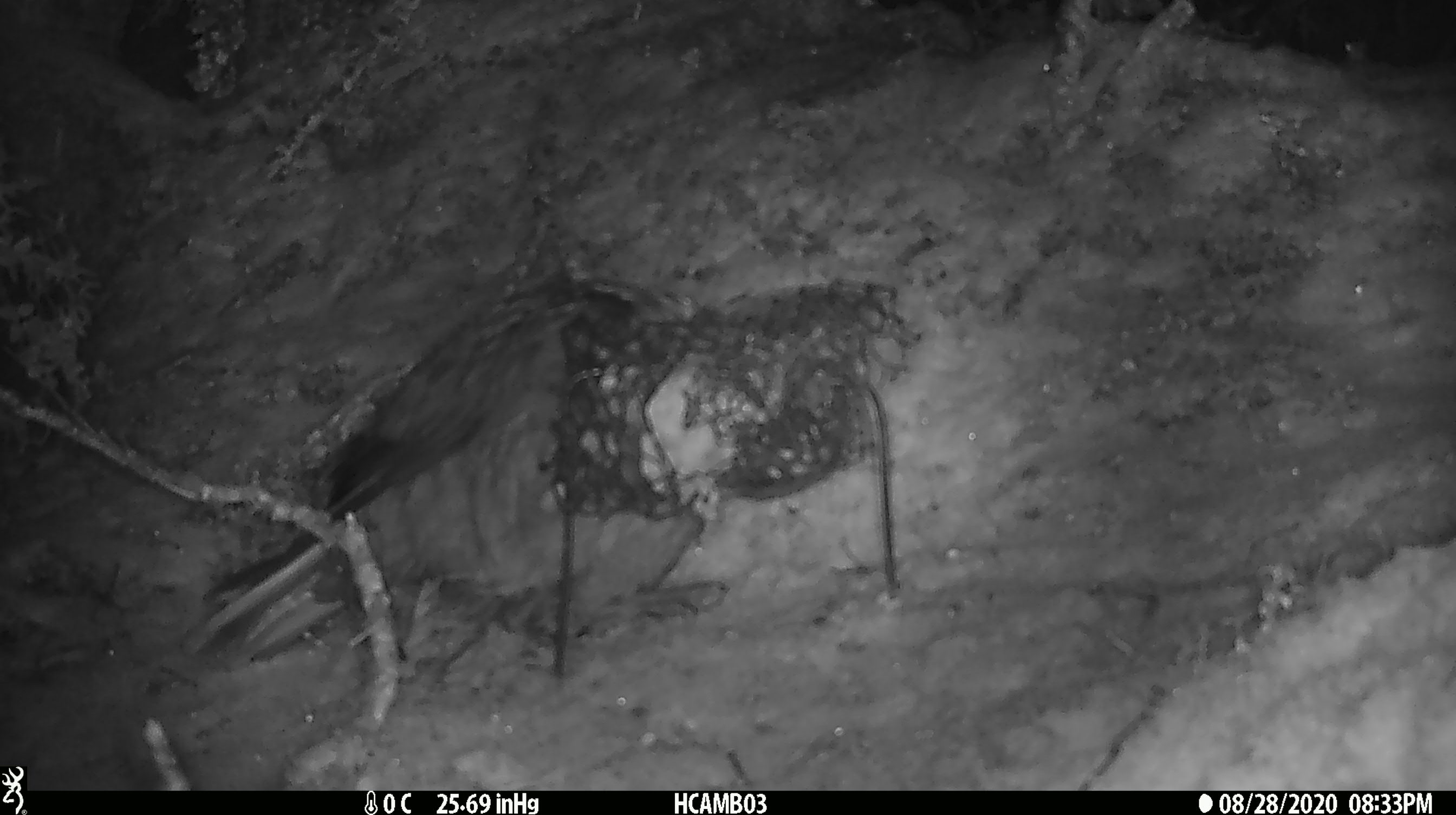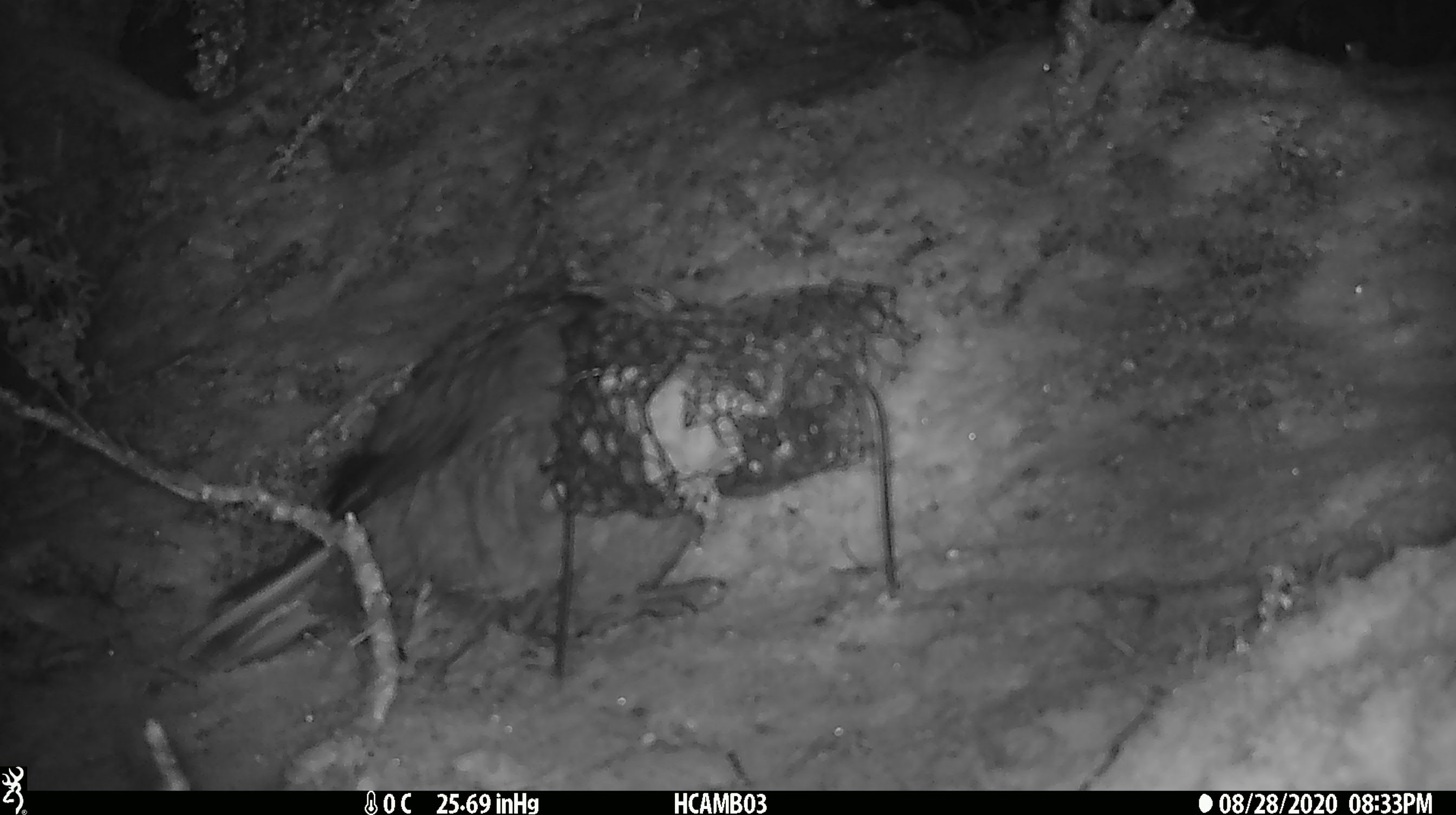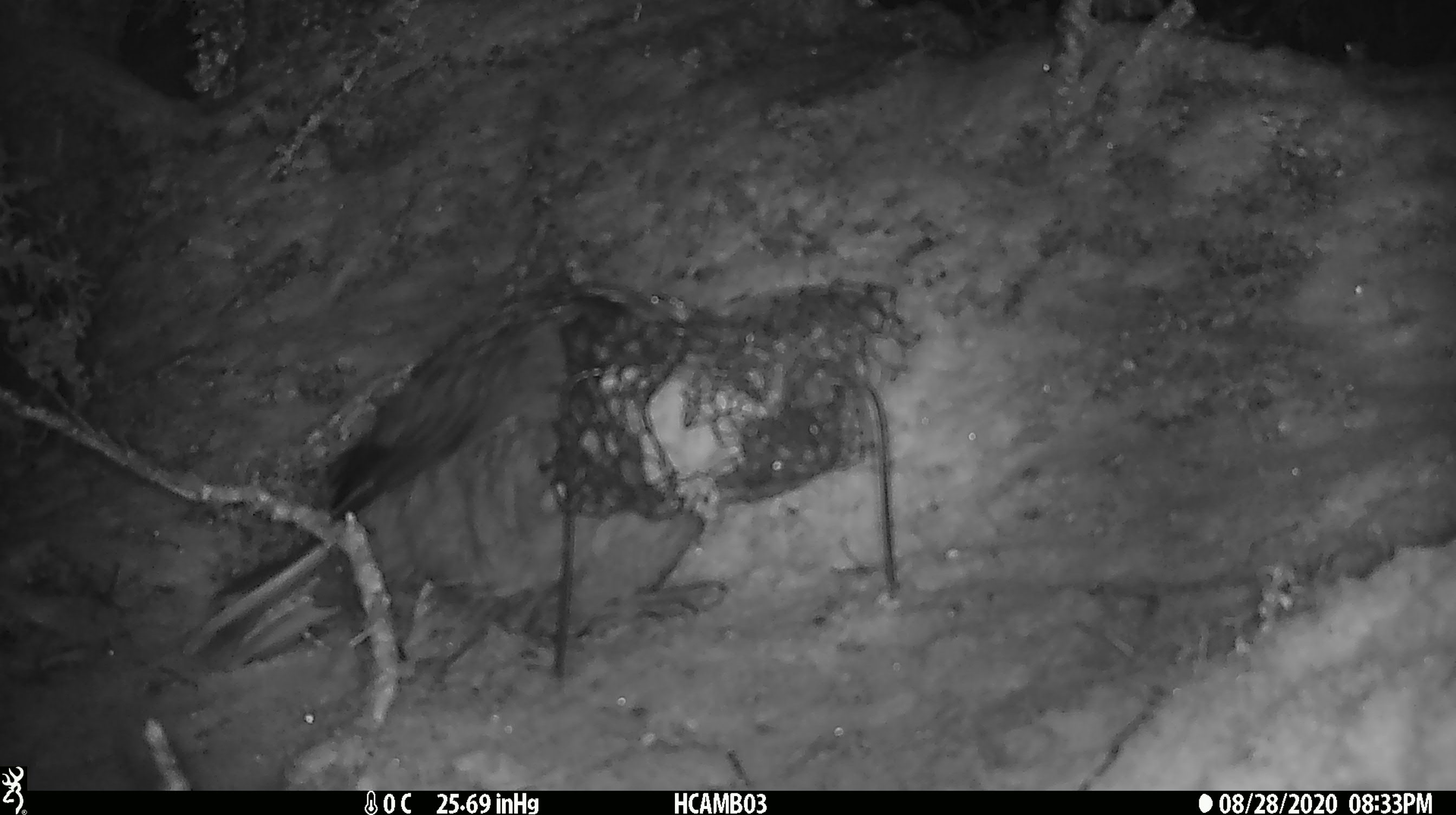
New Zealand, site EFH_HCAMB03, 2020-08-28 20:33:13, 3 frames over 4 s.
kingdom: Animalia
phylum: Chordata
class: Aves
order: Psittaciformes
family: Strigopidae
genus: Nestor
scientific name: Nestor notabilis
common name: kea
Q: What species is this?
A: Kea (Nestor notabilis).